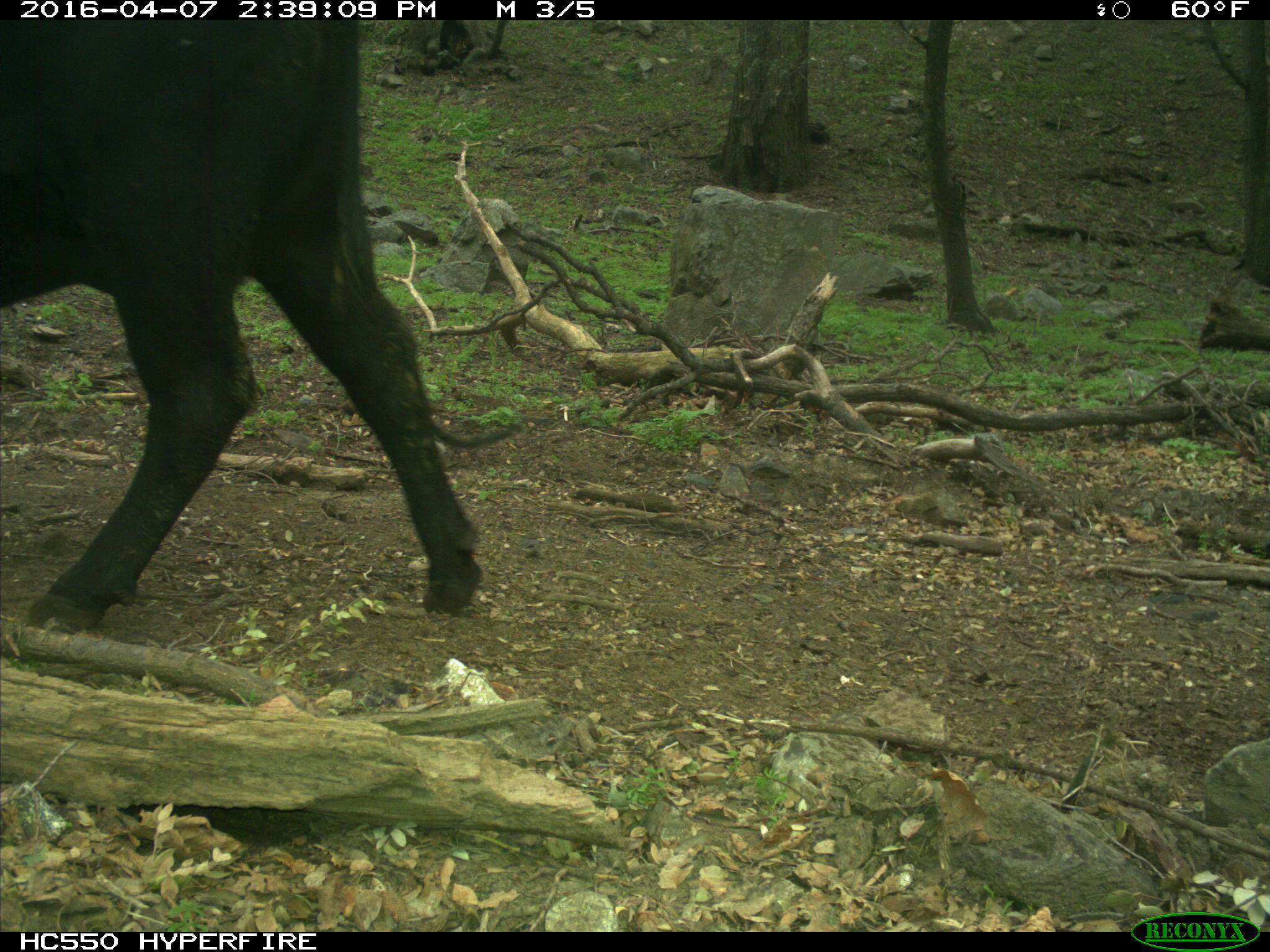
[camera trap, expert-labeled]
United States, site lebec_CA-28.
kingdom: Animalia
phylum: Chordata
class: Mammalia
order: Artiodactyla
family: Bovidae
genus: Bos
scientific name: Bos taurus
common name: domestic cow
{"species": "Bos taurus (domestic cow)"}